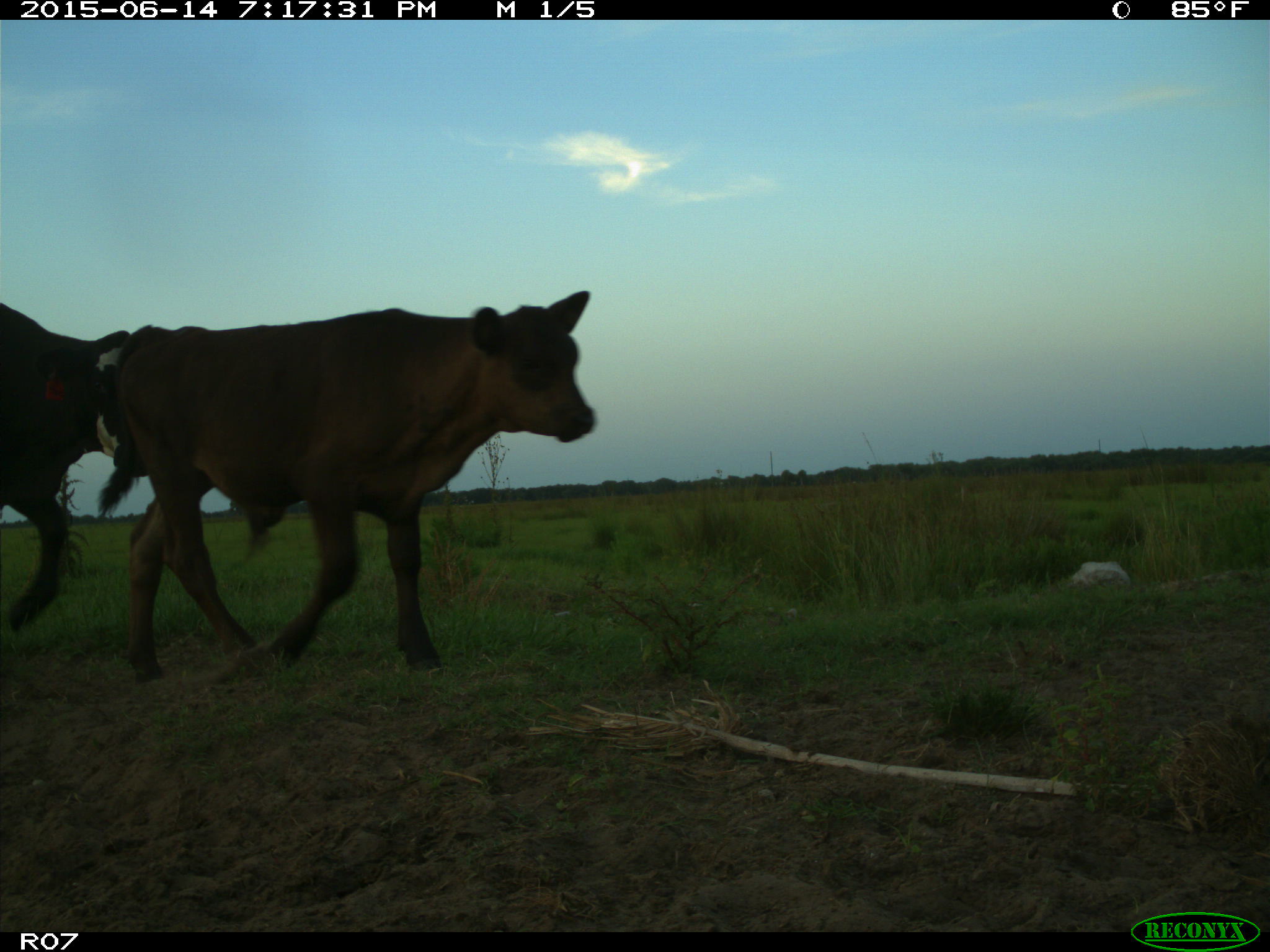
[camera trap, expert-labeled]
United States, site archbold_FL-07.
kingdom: Animalia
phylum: Chordata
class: Mammalia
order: Artiodactyla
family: Bovidae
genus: Bos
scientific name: Bos taurus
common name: domestic cow